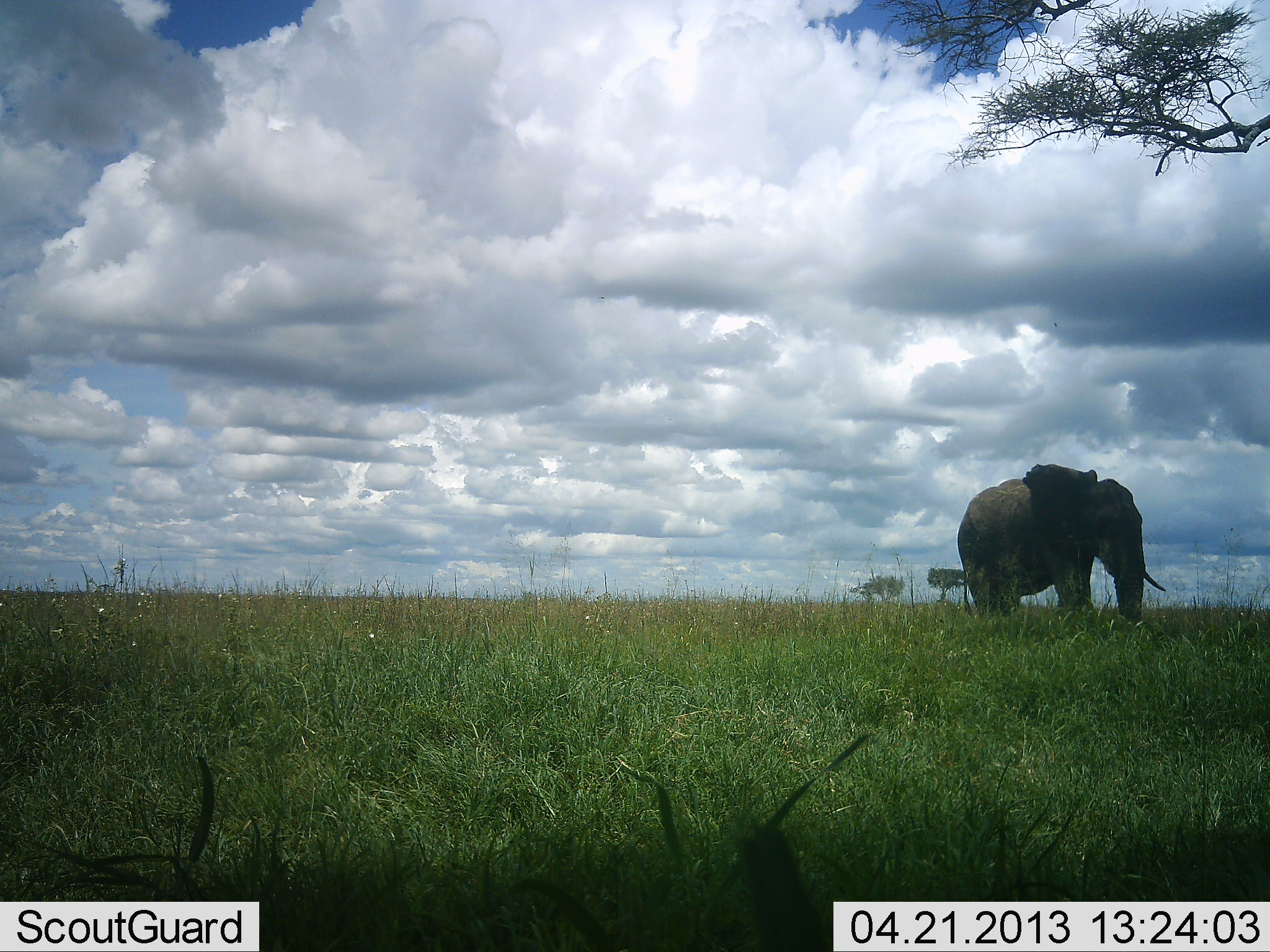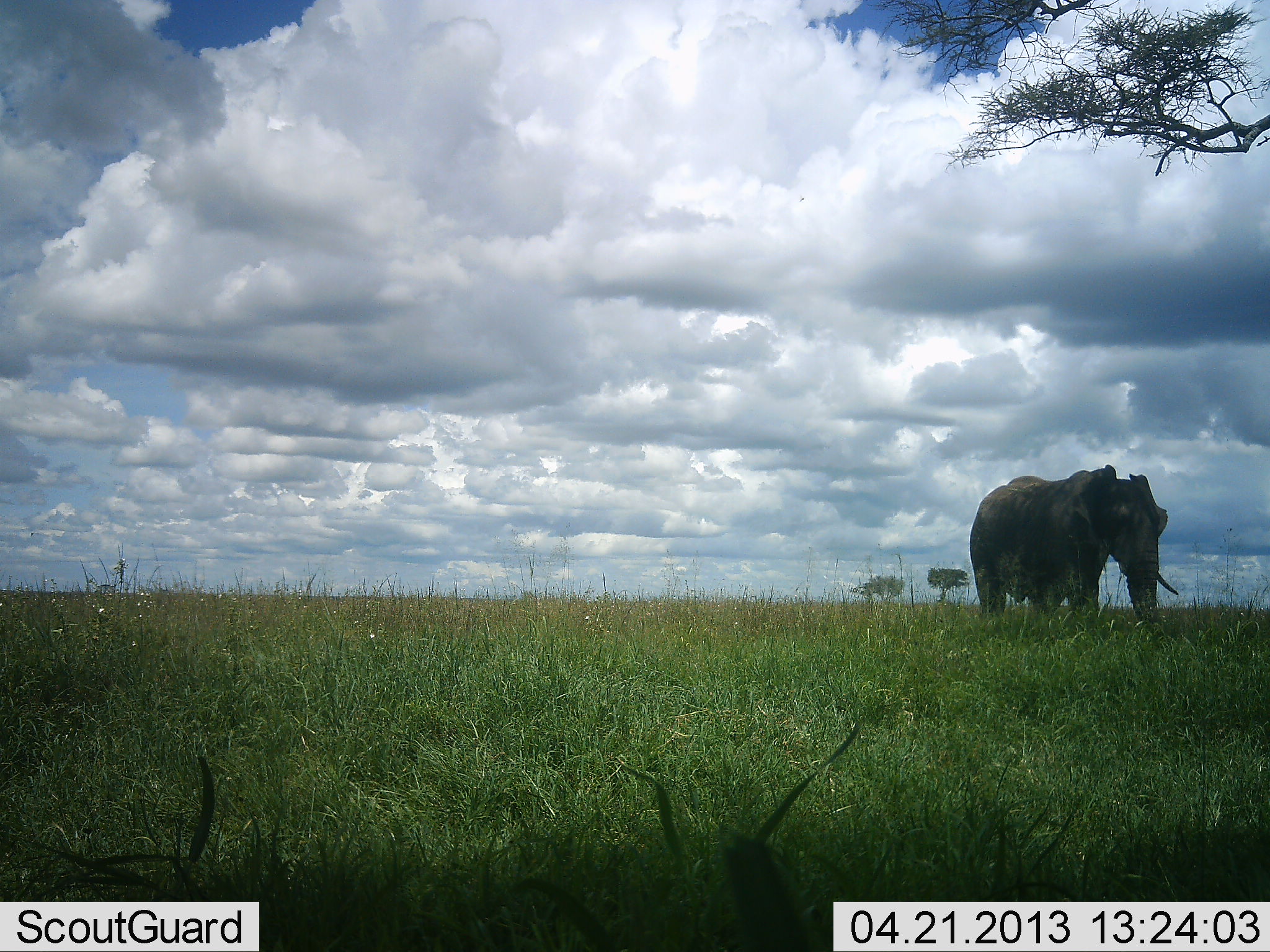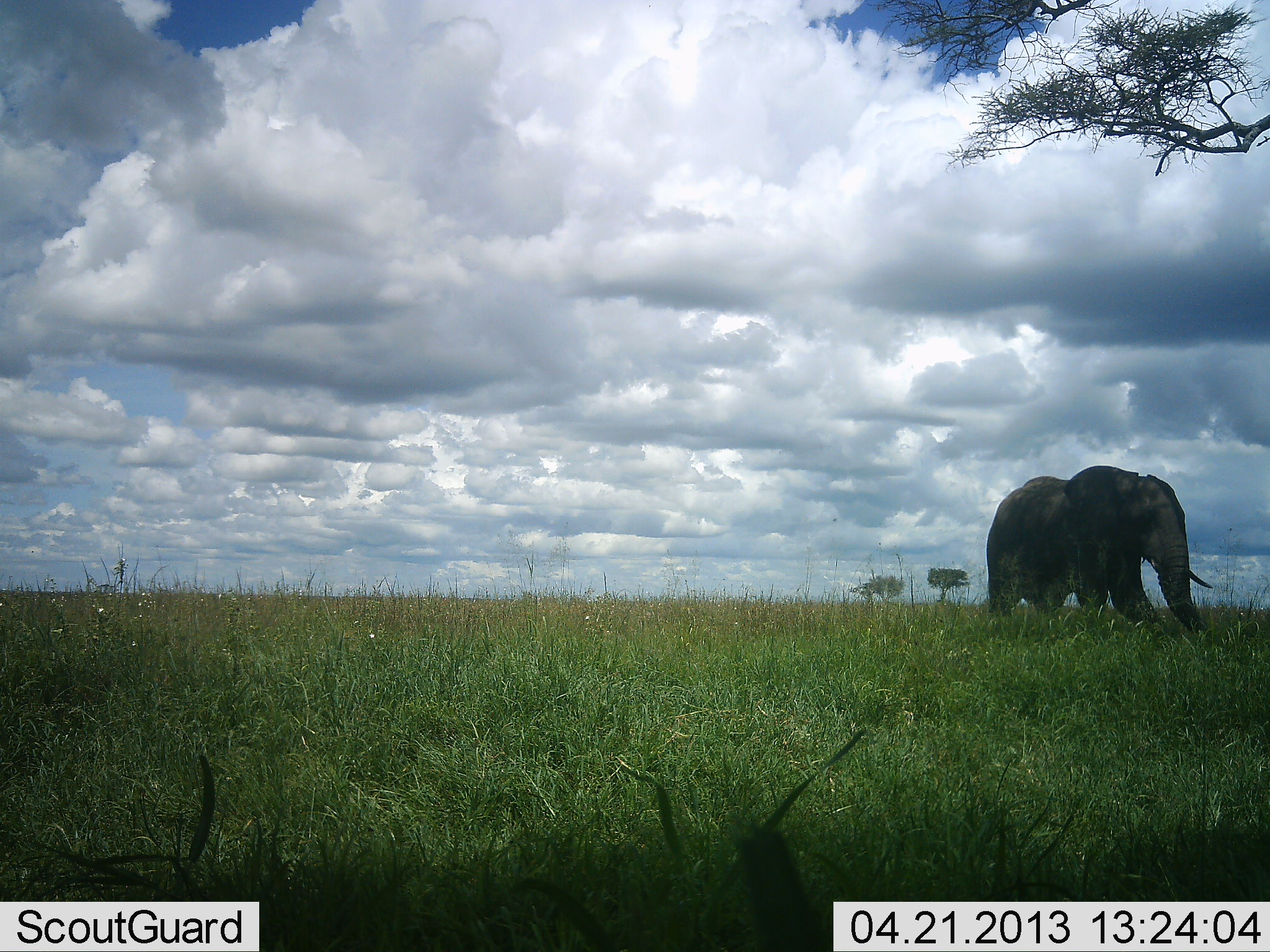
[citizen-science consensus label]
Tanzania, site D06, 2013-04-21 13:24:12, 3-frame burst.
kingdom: Animalia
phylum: Chordata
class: Mammalia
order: Proboscidea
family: Elephantidae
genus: Loxodonta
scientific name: Loxodonta africana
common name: african bush elephant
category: elephant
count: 1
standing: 26%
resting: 0%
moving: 78%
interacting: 0%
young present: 0%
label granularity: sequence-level